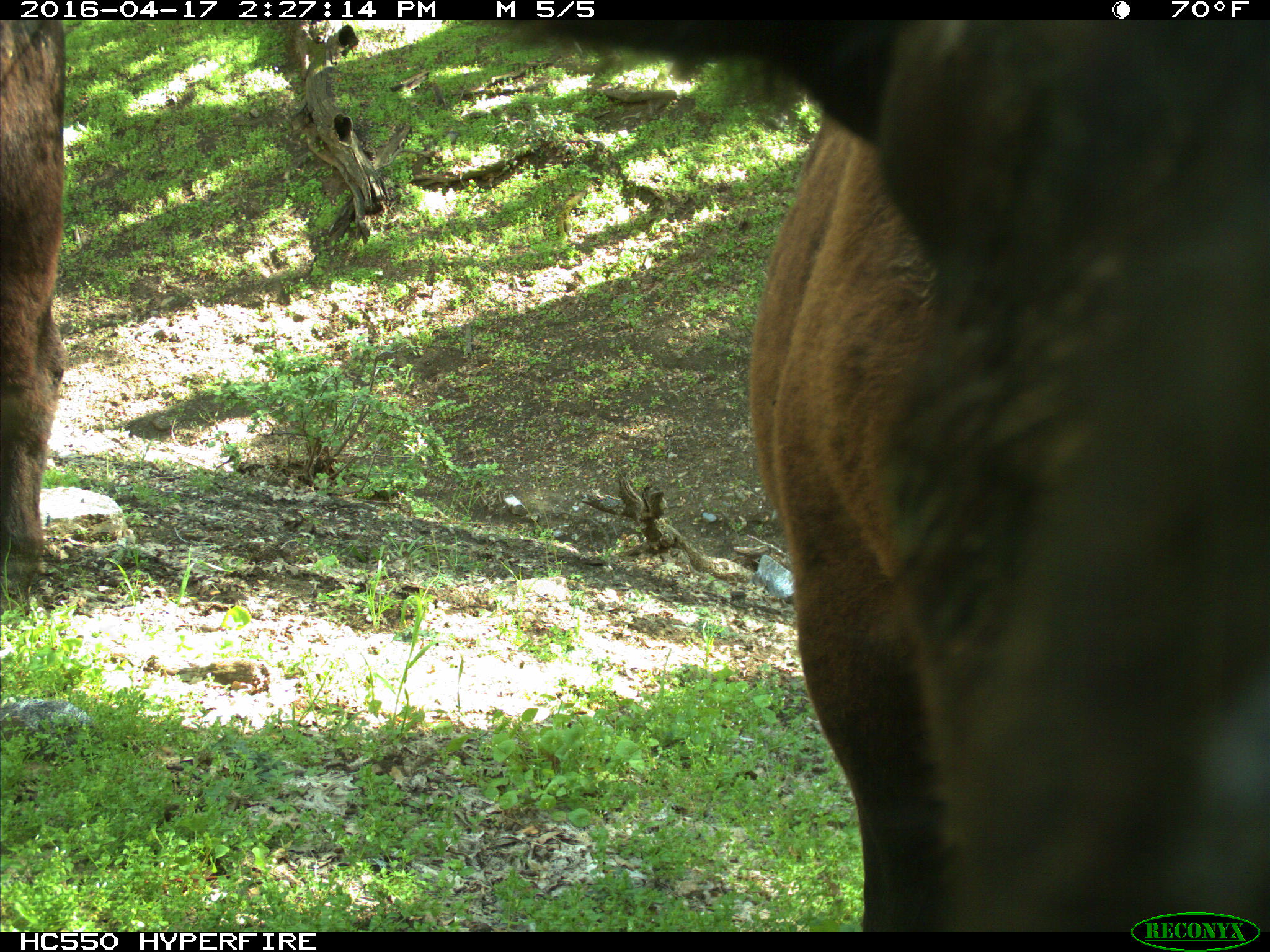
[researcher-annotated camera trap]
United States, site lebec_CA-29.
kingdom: Animalia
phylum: Chordata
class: Mammalia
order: Artiodactyla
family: Bovidae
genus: Bos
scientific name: Bos taurus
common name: domestic cow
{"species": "Bos taurus (domestic cow)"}